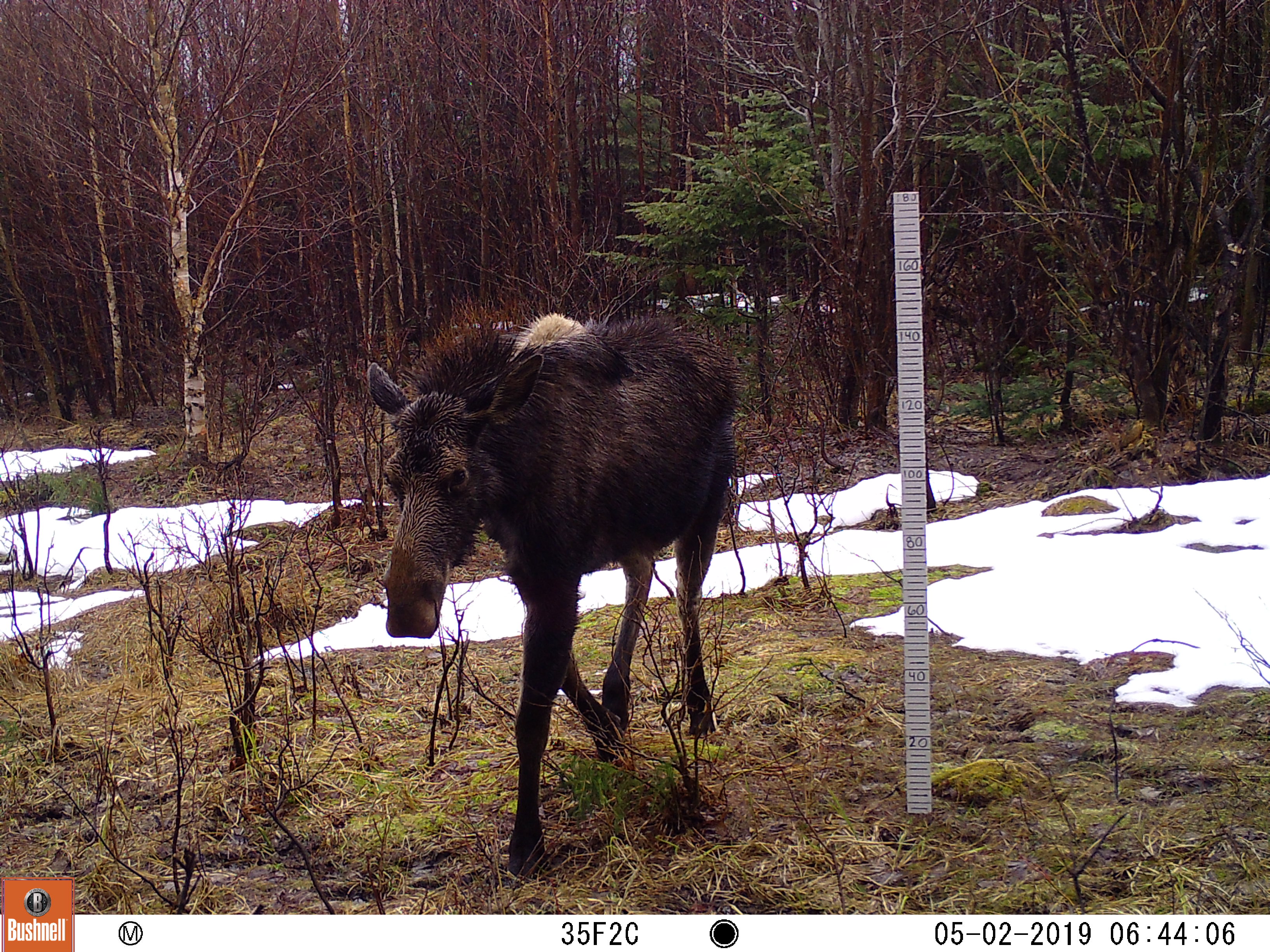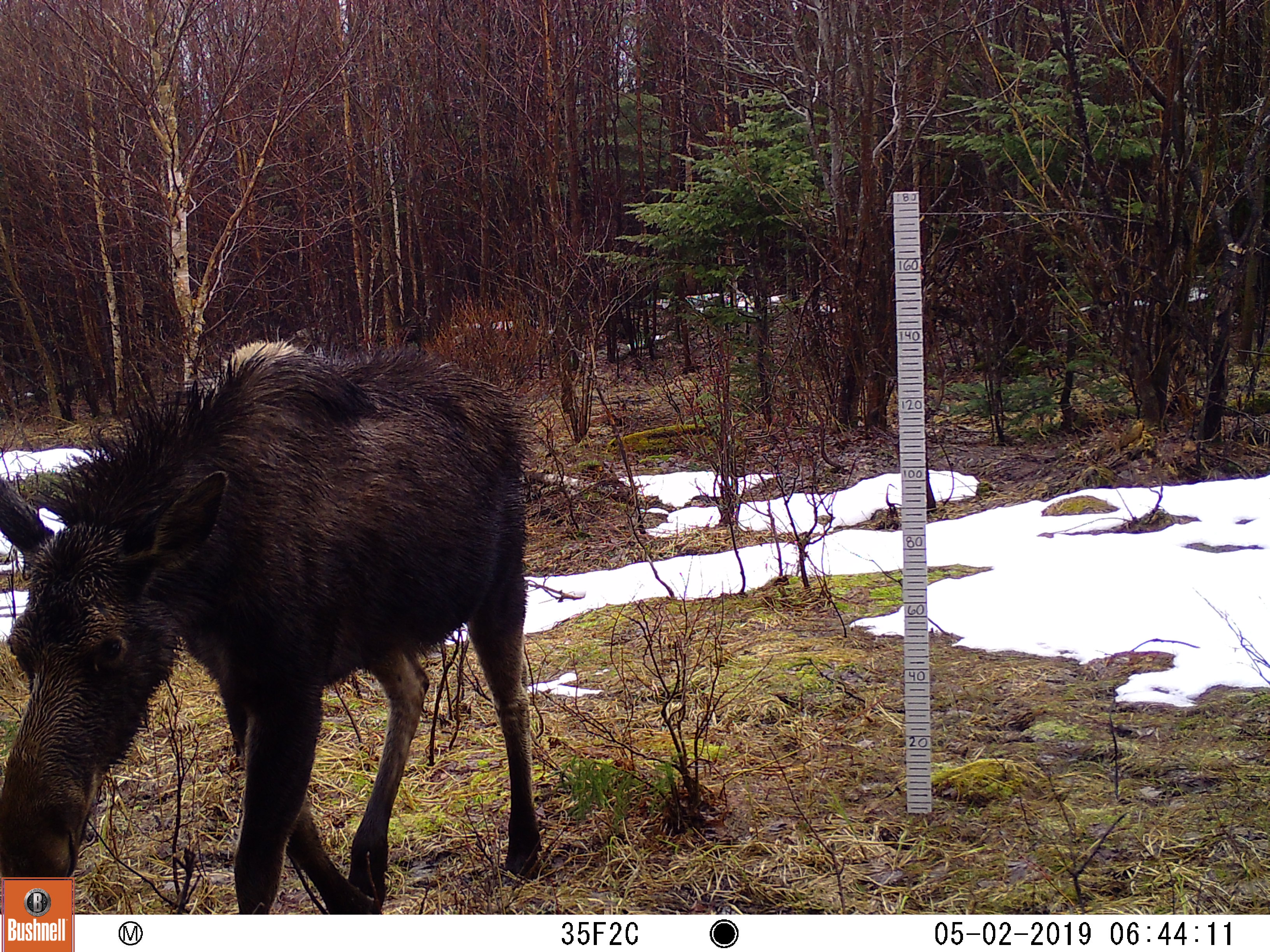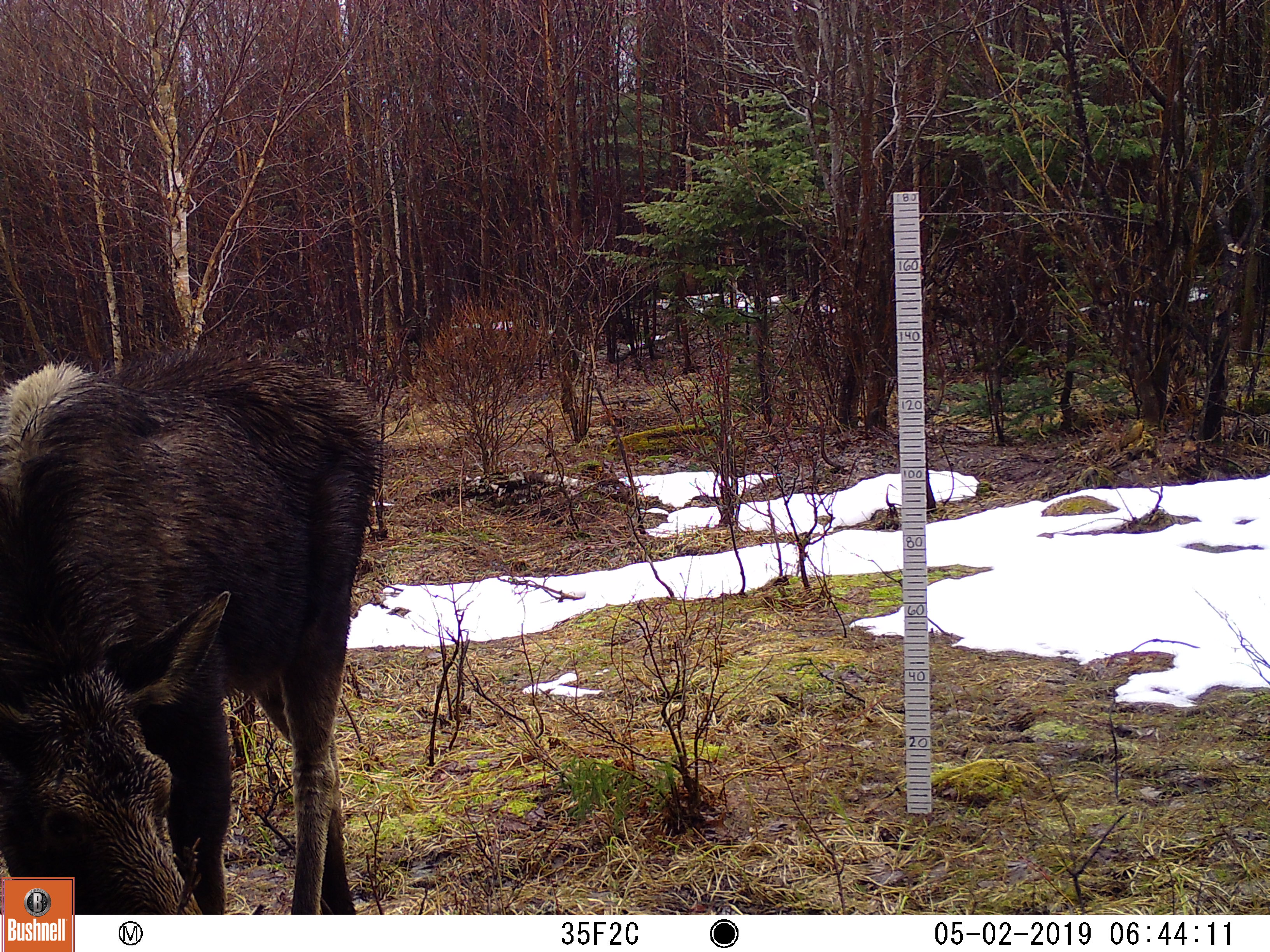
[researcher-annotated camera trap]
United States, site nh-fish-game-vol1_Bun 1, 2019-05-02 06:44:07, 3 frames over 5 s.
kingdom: Animalia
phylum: Chordata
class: Mammalia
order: Artiodactyla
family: Cervidae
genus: Alces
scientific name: Alces alces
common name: moose